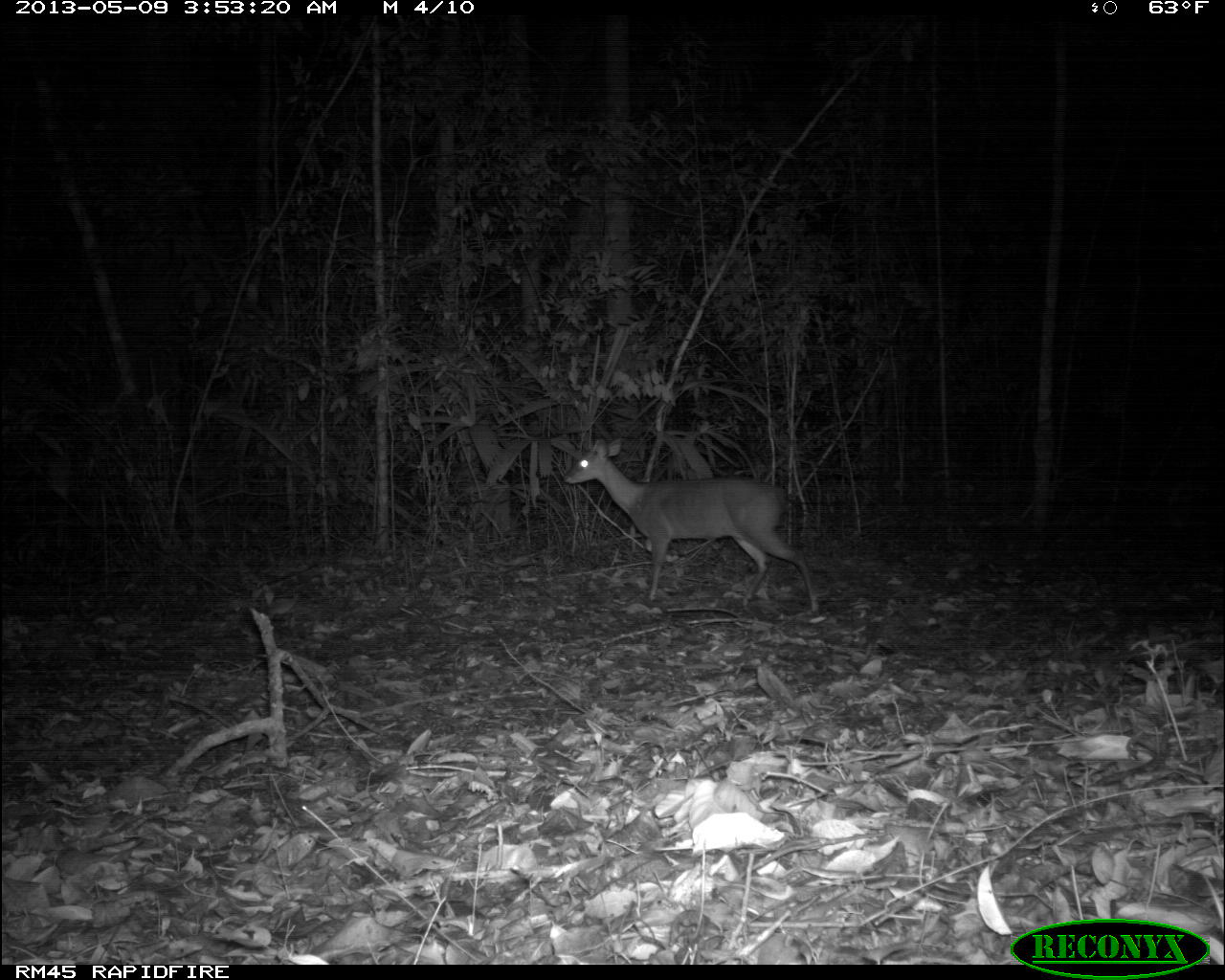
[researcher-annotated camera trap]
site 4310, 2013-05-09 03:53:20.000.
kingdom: Animalia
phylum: Chordata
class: Mammalia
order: Artiodactyla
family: Cervidae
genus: Mazama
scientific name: Mazama temama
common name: central american red brocket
Mazama temama (central american red brocket), count 1, sex male.